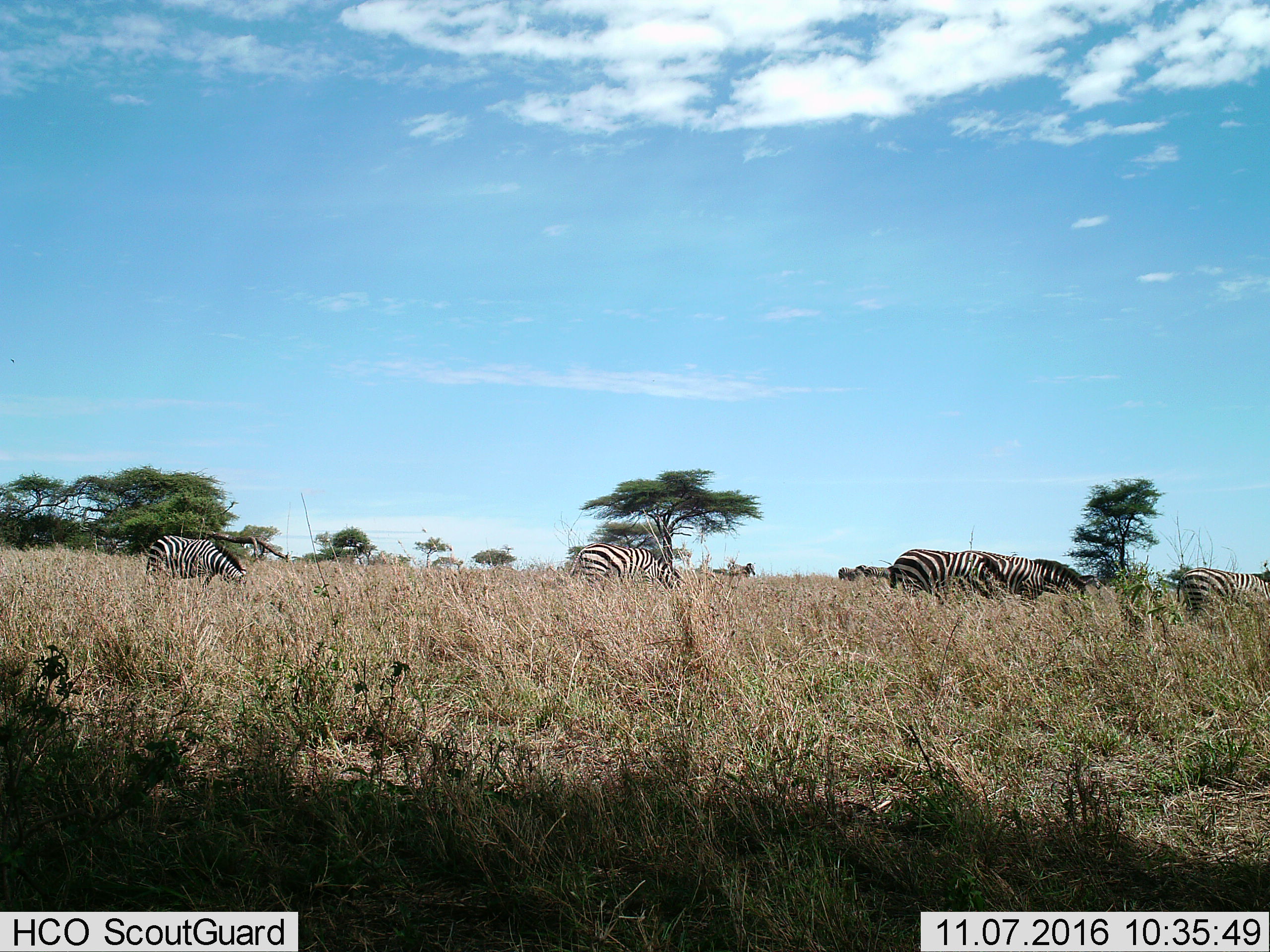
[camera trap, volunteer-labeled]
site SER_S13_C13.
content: unidentified animal